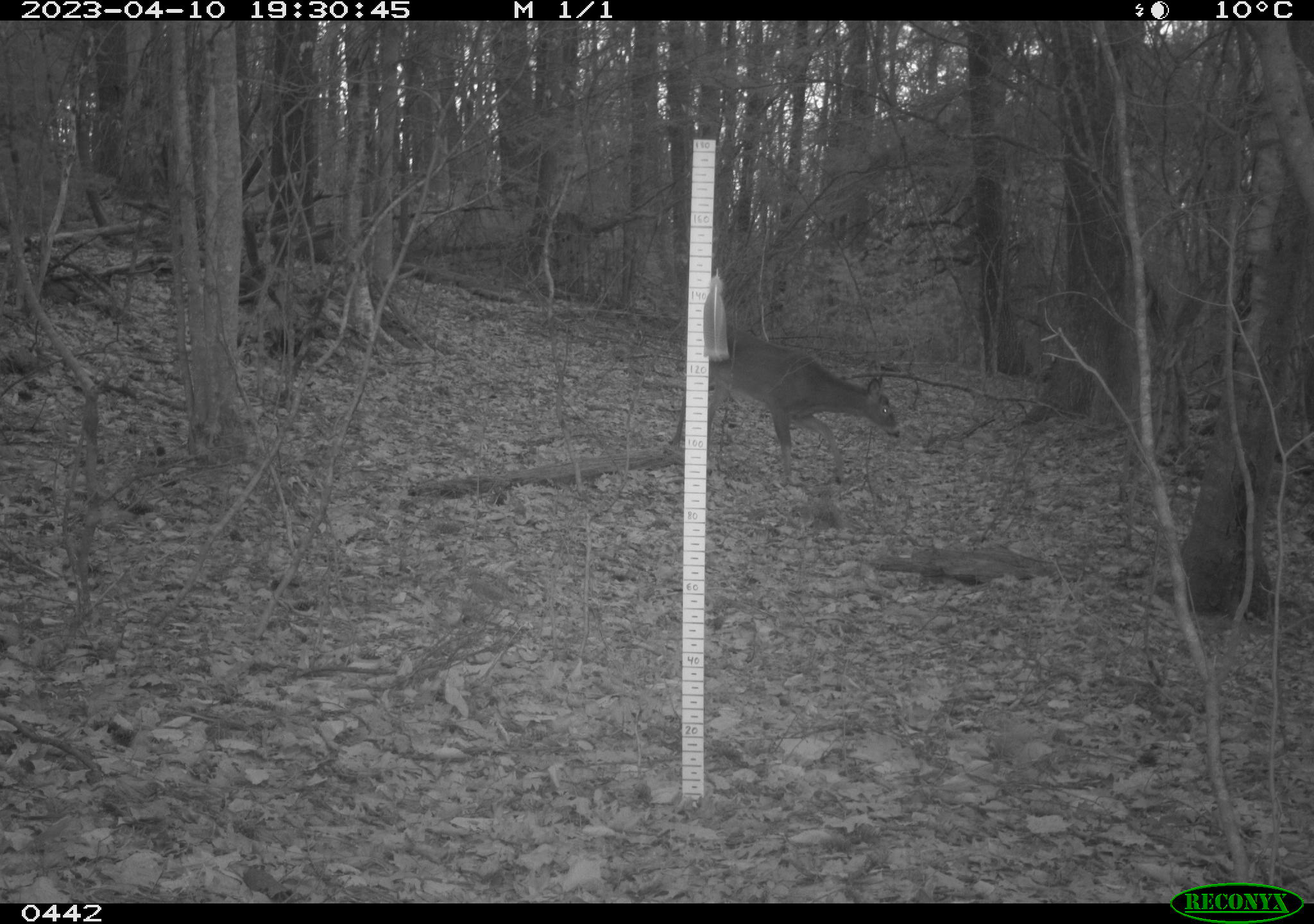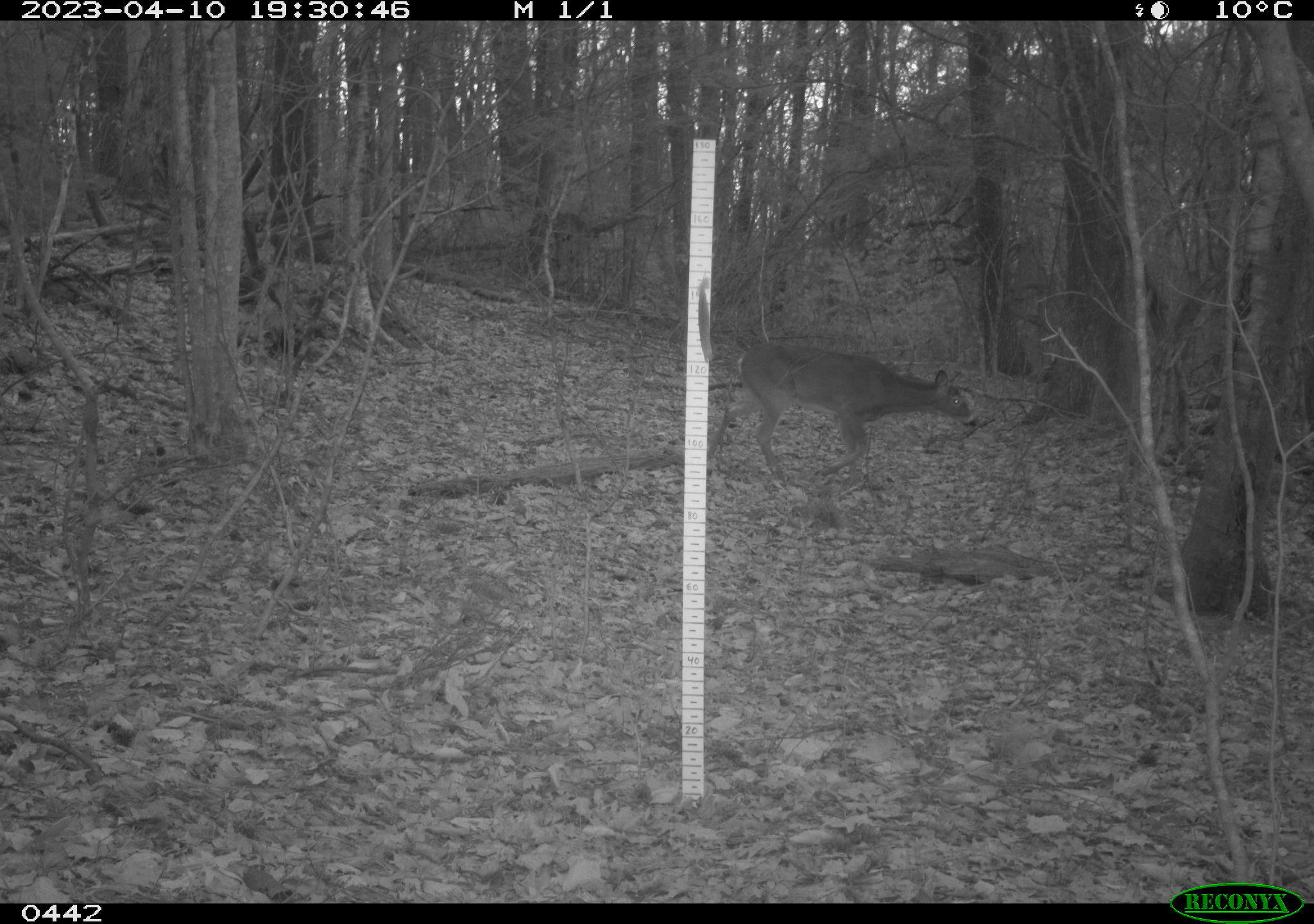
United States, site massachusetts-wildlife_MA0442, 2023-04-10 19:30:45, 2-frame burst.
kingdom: Animalia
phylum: Chordata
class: Mammalia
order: Artiodactyla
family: Cervidae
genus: Odocoileus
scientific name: Odocoileus virginianus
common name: white-tailed deer